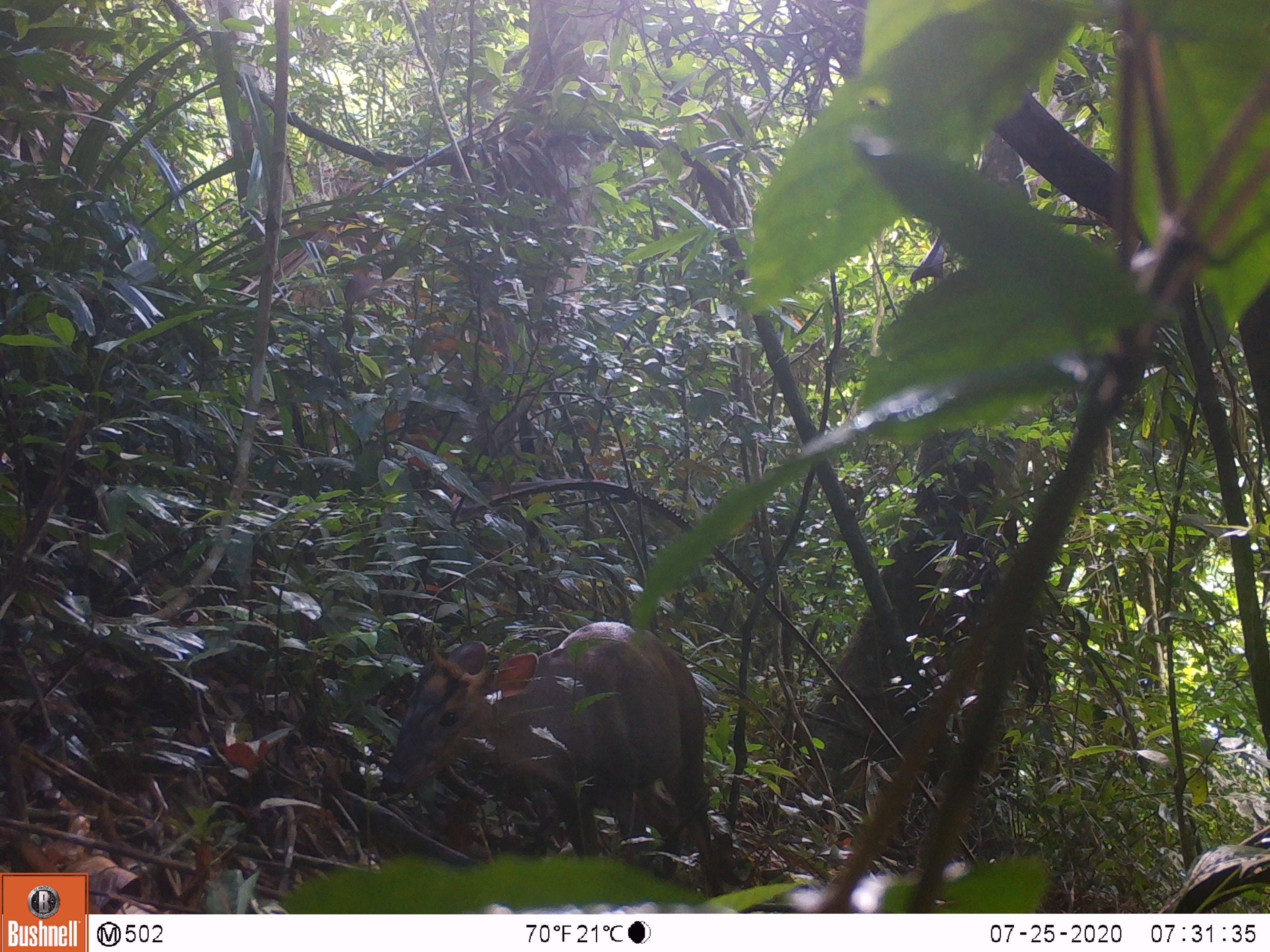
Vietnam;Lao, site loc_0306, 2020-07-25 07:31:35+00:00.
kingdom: Animalia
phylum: Chordata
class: Mammalia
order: Artiodactyla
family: Cervidae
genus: Muntiacus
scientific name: Muntiacus rooseveltorum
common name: roosevelt's muntjac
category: roosevelts muntjac group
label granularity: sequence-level